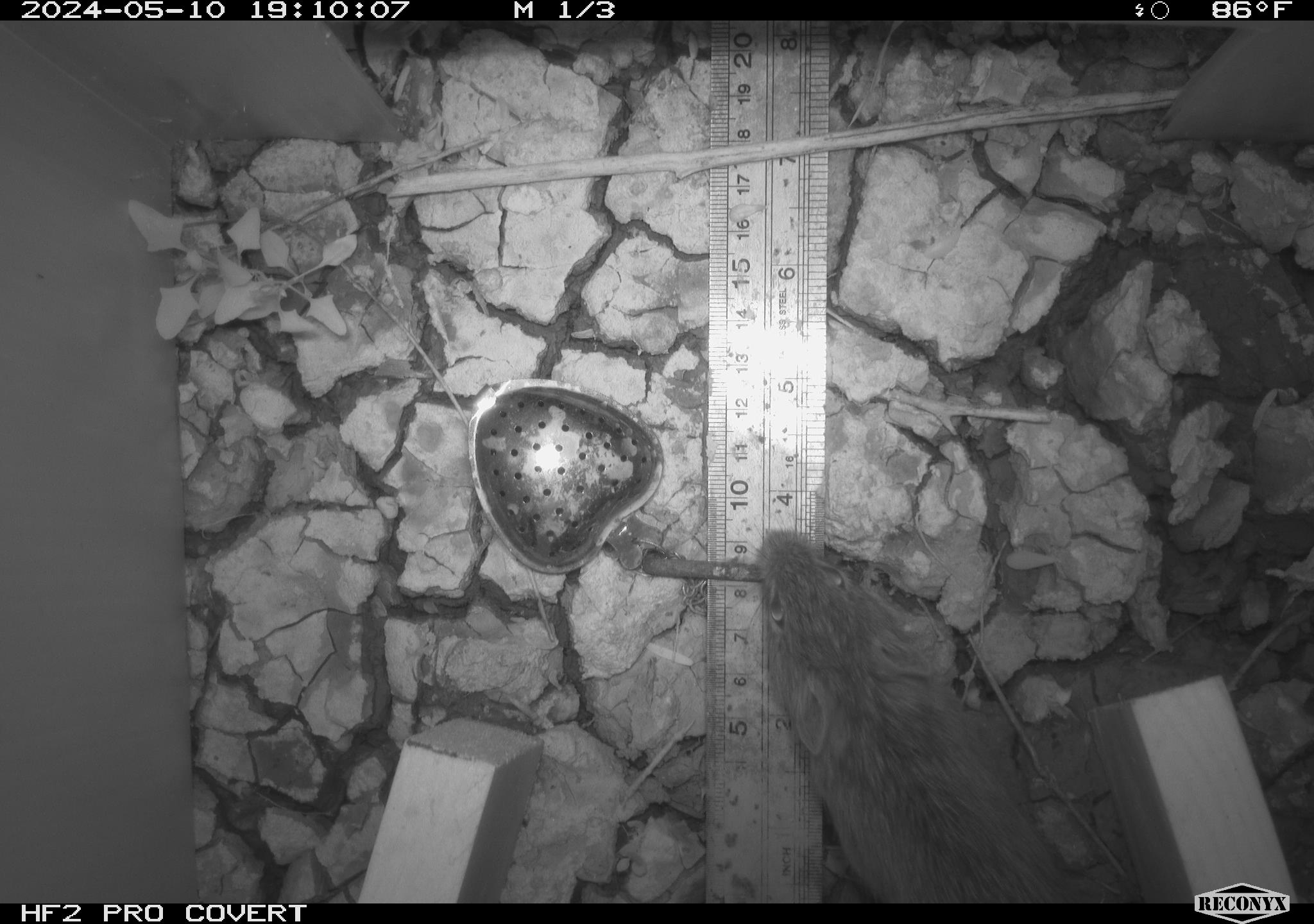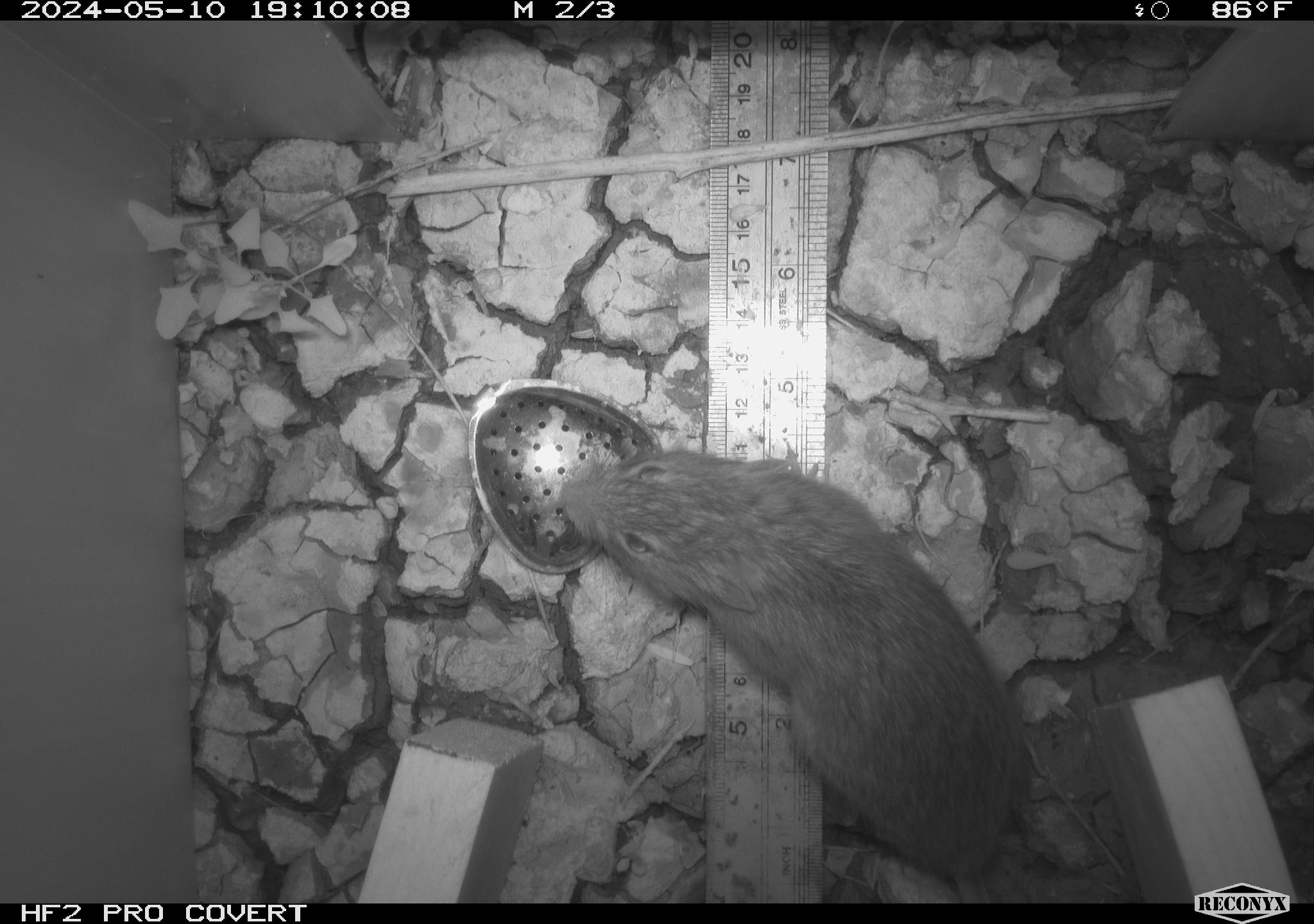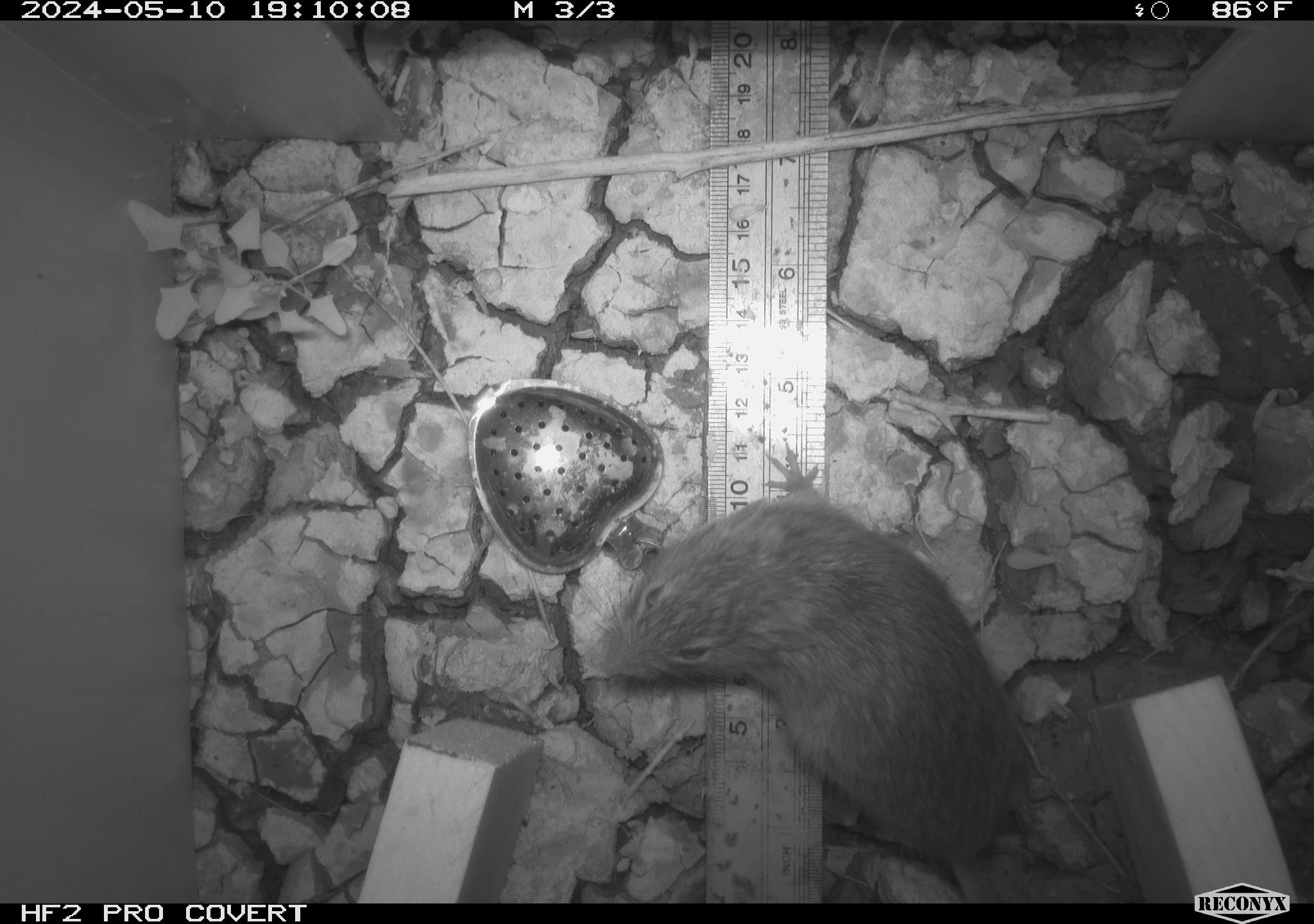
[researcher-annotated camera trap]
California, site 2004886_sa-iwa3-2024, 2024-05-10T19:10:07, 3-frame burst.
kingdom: Animalia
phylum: Chordata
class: Mammalia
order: Rodentia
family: Cricetidae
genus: Sigmodon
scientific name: Sigmodon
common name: cotton rat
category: sigmodon species